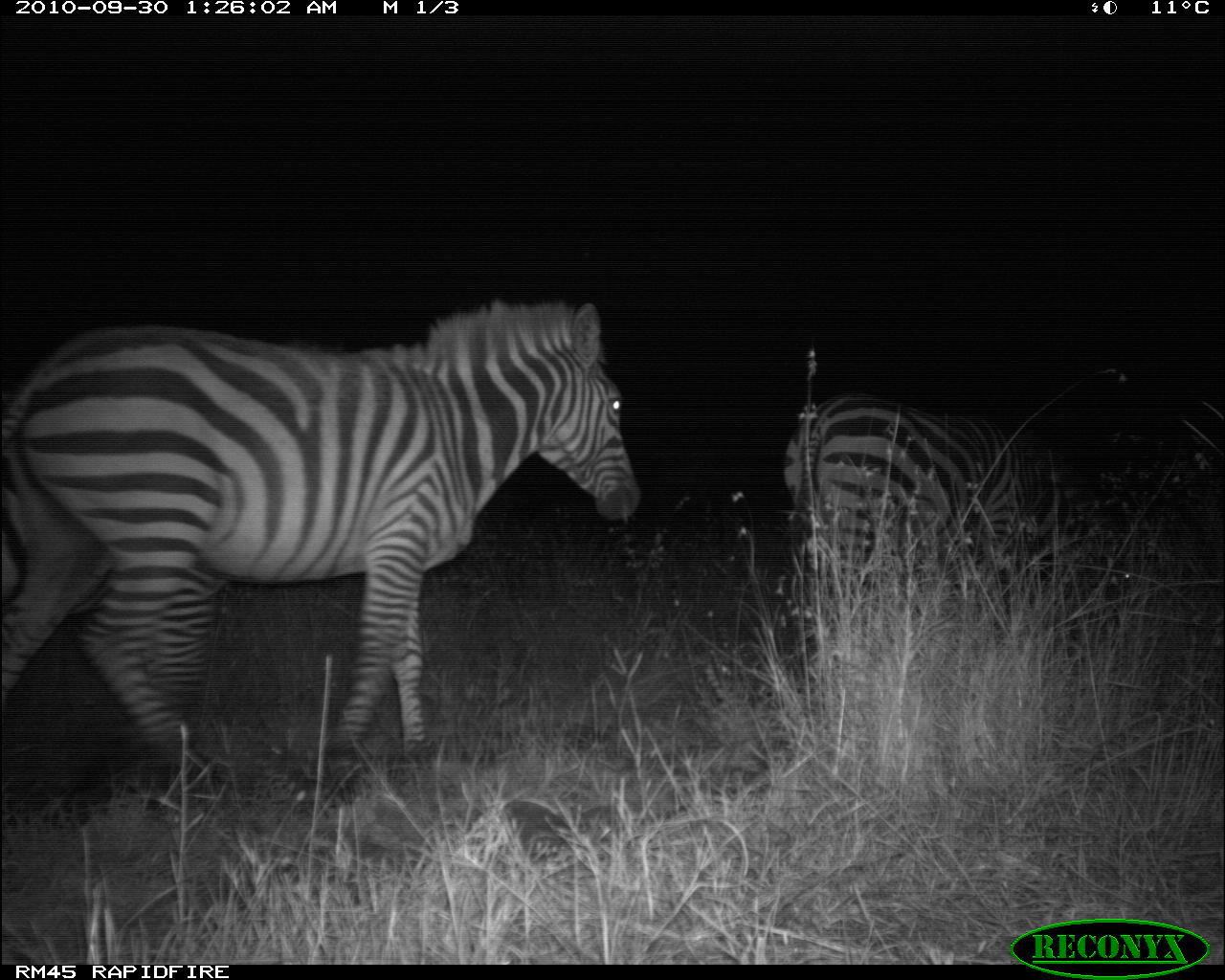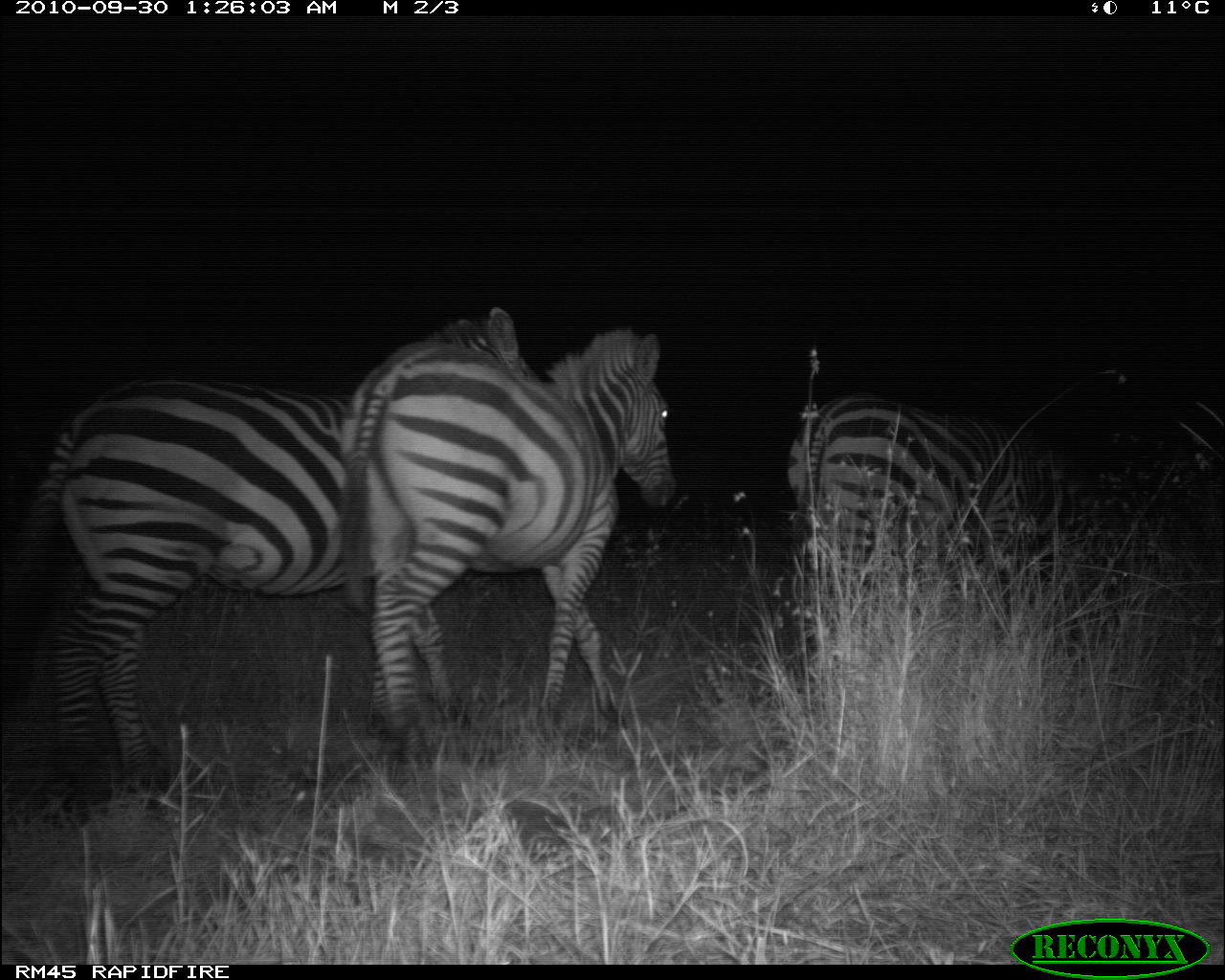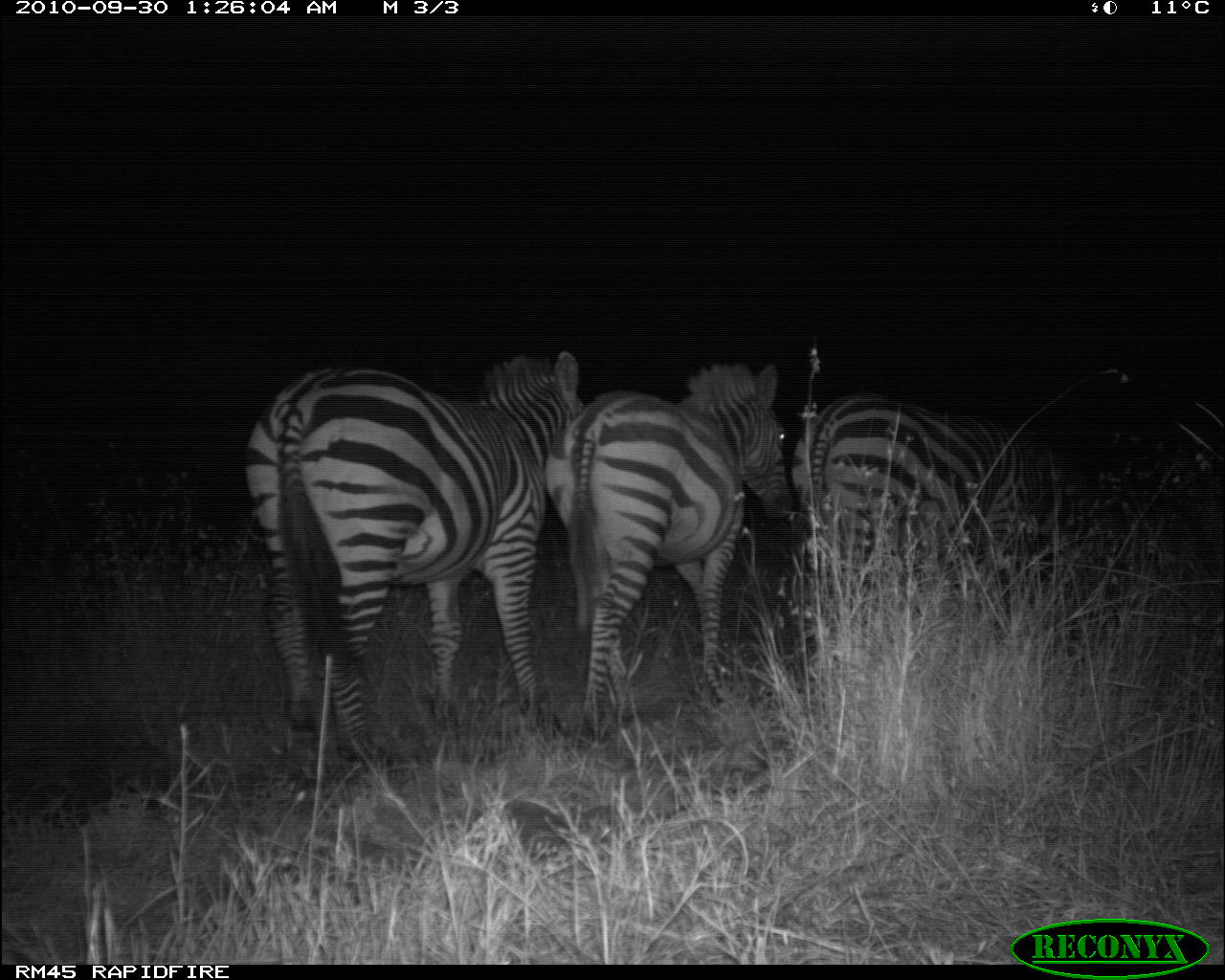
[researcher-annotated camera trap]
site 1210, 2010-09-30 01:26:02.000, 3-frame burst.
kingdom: Animalia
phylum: Chordata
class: Mammalia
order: Perissodactyla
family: Equidae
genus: Equus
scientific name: Equus quagga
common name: plains zebra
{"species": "Equus quagga (plains zebra)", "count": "2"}